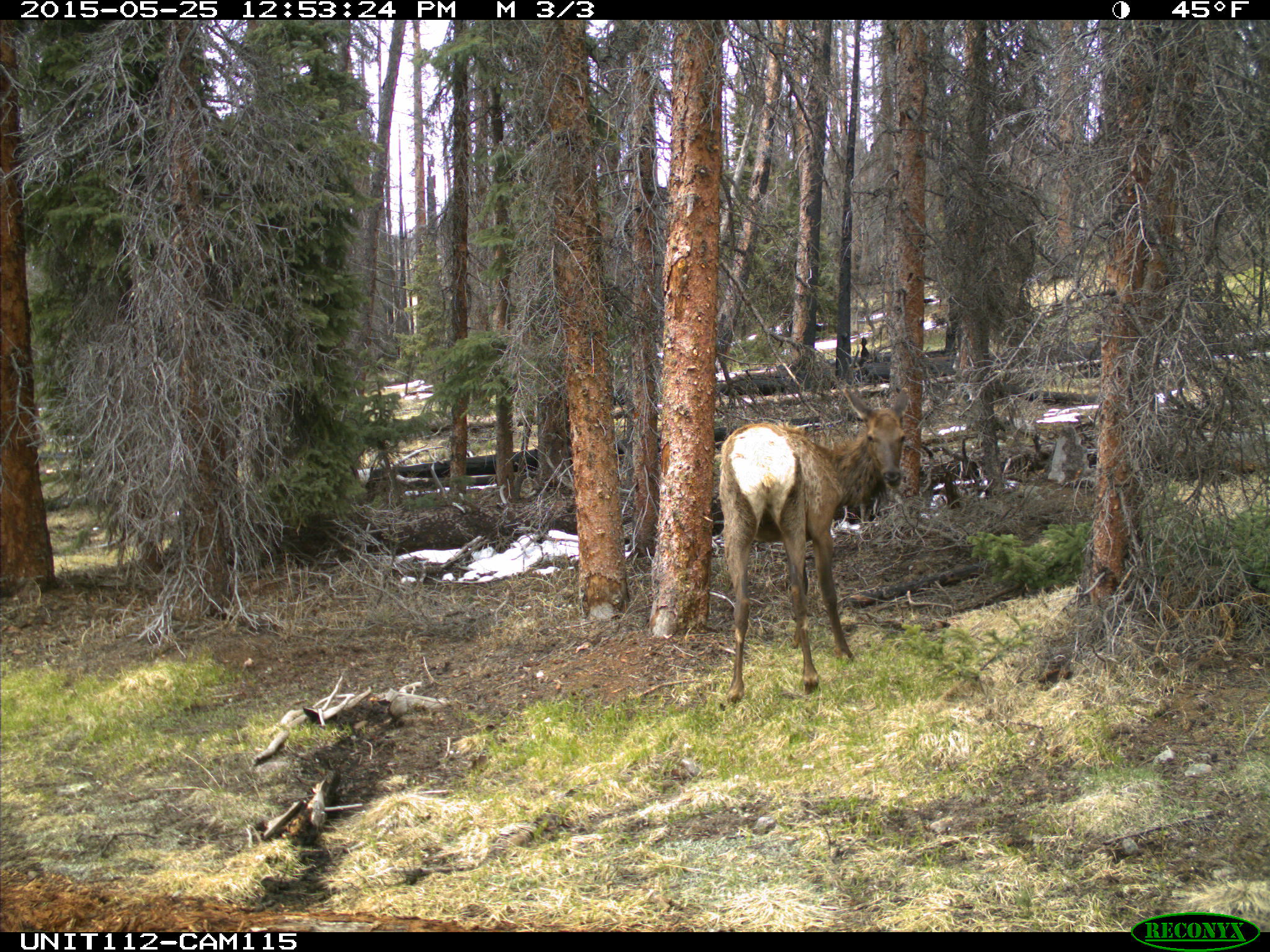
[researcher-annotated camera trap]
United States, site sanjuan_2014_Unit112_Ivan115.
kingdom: Animalia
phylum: Chordata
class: Mammalia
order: Artiodactyla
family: Cervidae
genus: Cervus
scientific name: Cervus elaphus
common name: red deer